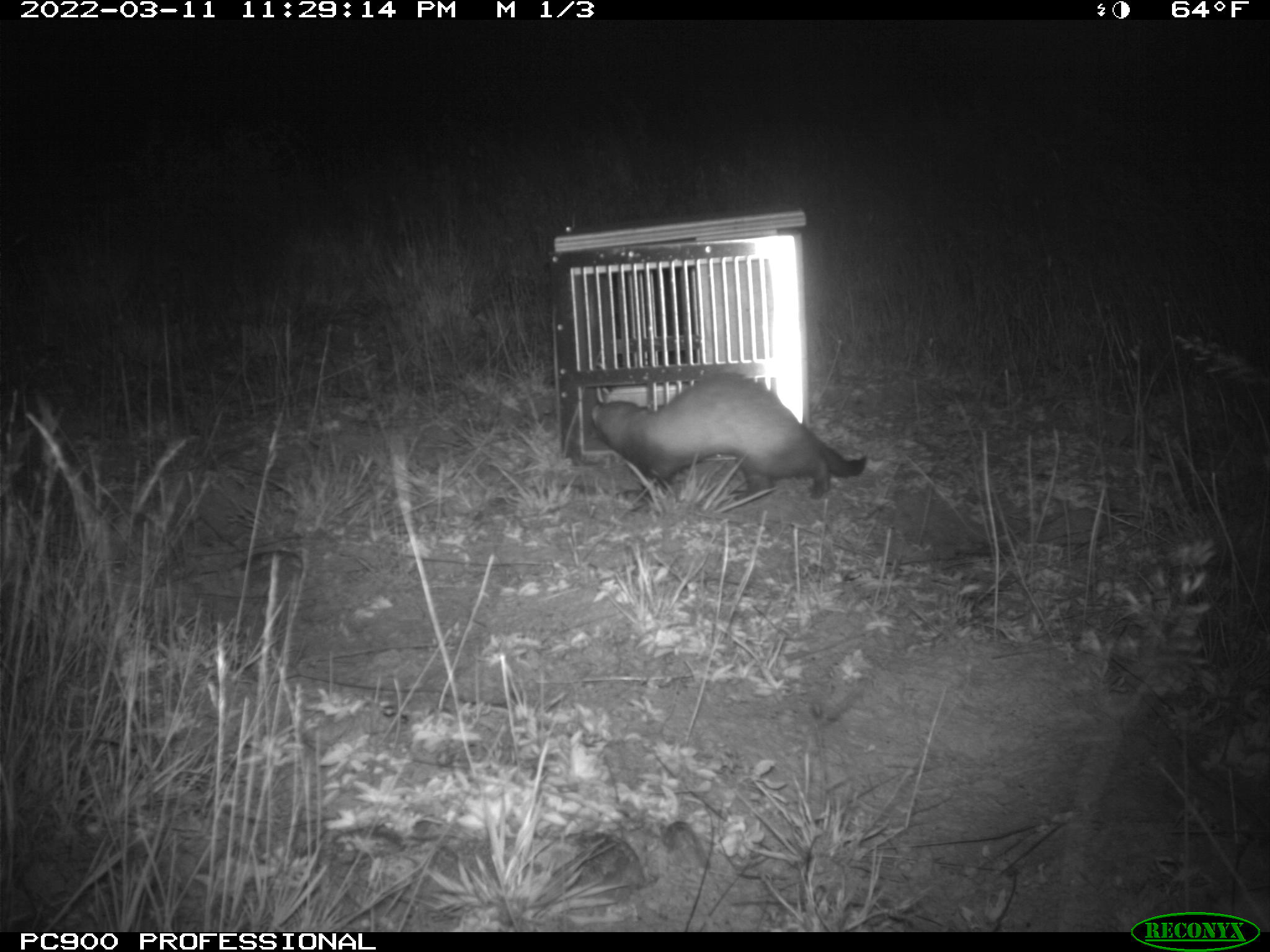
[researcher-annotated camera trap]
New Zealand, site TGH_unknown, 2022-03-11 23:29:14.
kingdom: Animalia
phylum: Chordata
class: Mammalia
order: Carnivora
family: Mustelidae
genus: Mustela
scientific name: Mustela furo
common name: ferret